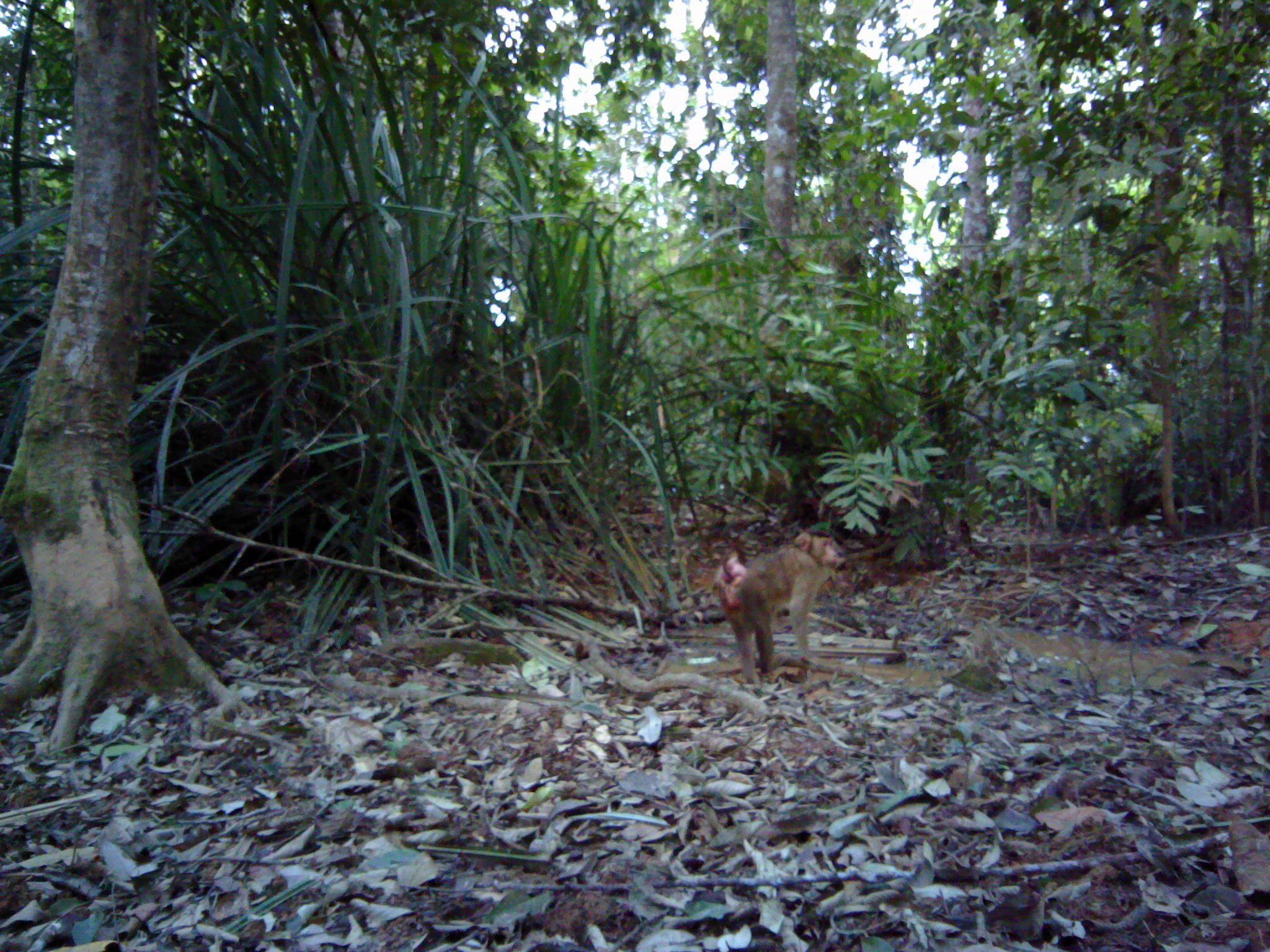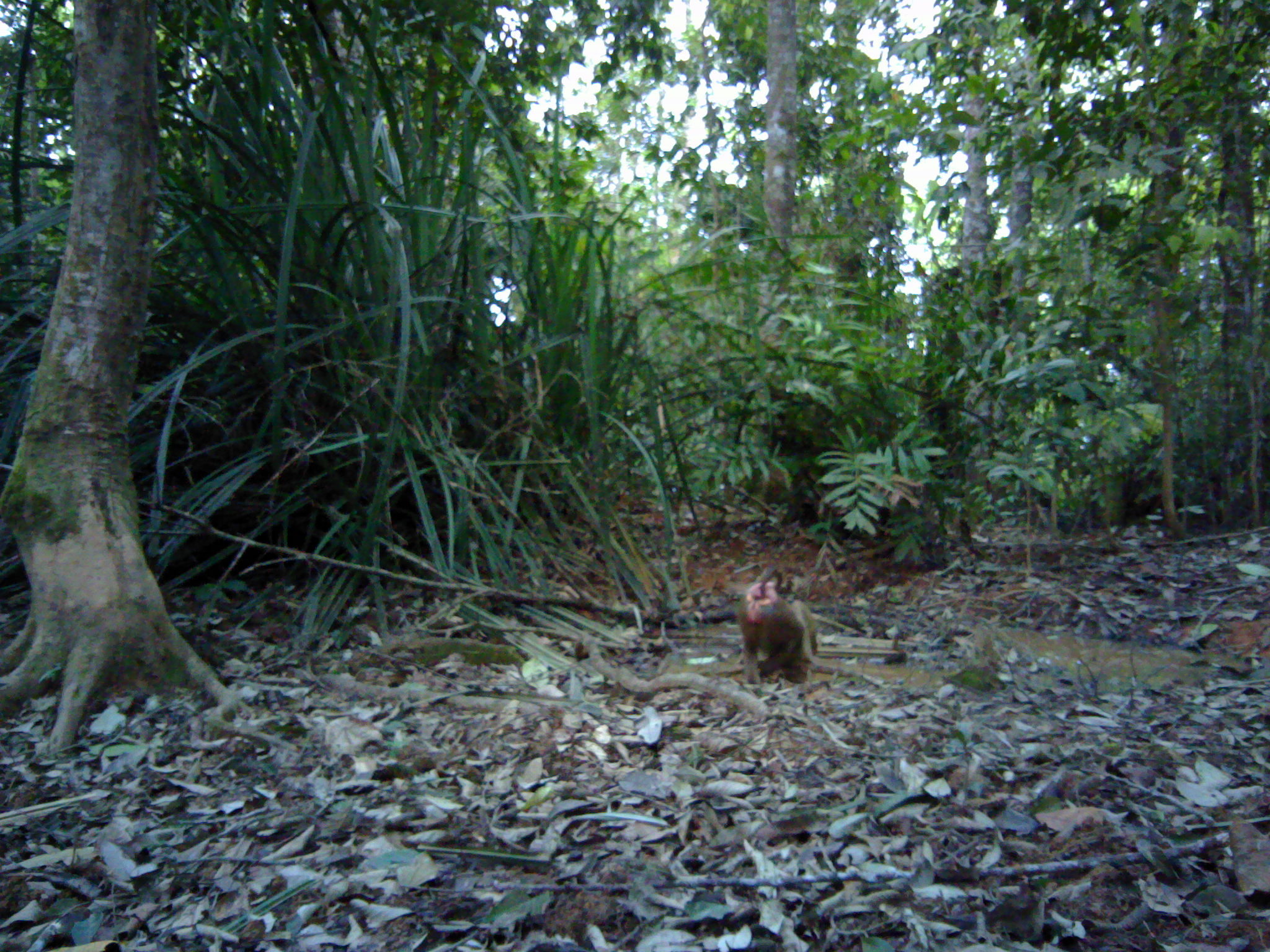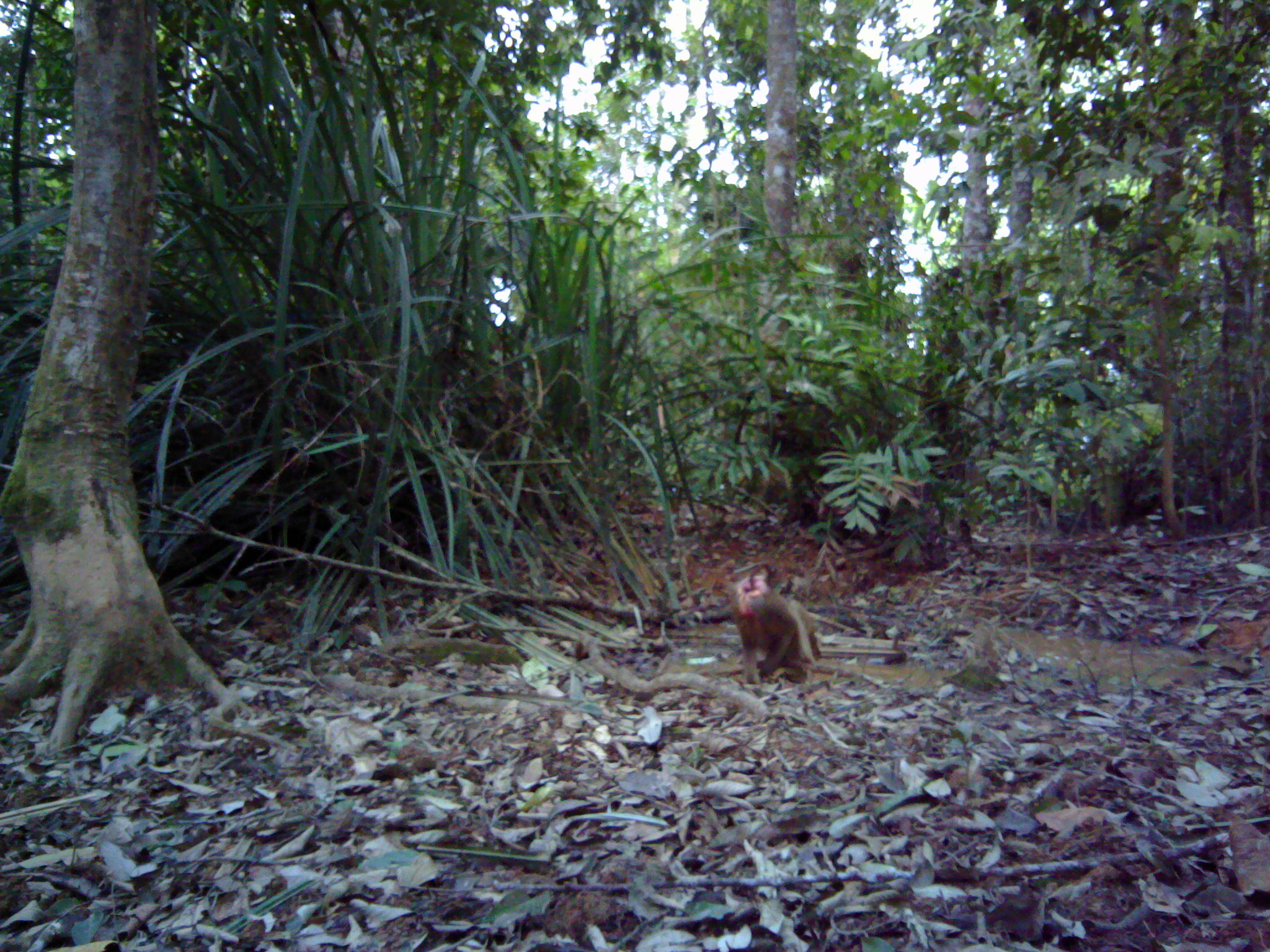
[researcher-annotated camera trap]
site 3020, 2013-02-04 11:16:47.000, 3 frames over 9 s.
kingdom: Animalia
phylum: Chordata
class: Mammalia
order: Primates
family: Cercopithecidae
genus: Macaca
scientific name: Macaca nemestrina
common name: southern pig-tailed macaque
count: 1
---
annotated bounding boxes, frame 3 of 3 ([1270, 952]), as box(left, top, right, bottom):
macaca nemestrina: box(732, 573, 822, 685)